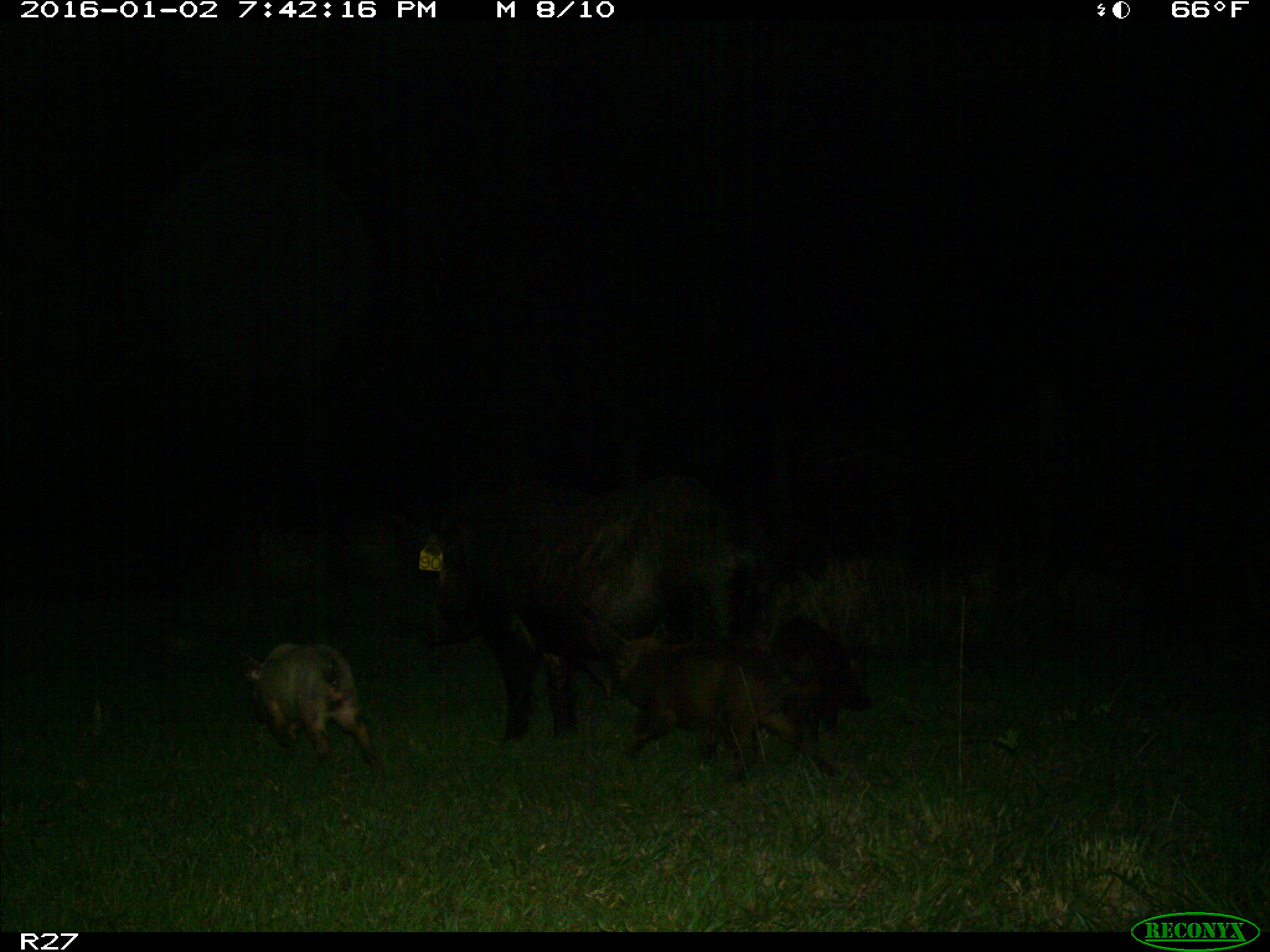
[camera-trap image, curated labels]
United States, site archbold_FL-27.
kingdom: Animalia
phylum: Chordata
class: Mammalia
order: Artiodactyla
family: Suidae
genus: Sus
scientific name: Sus scrofa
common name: wild boar